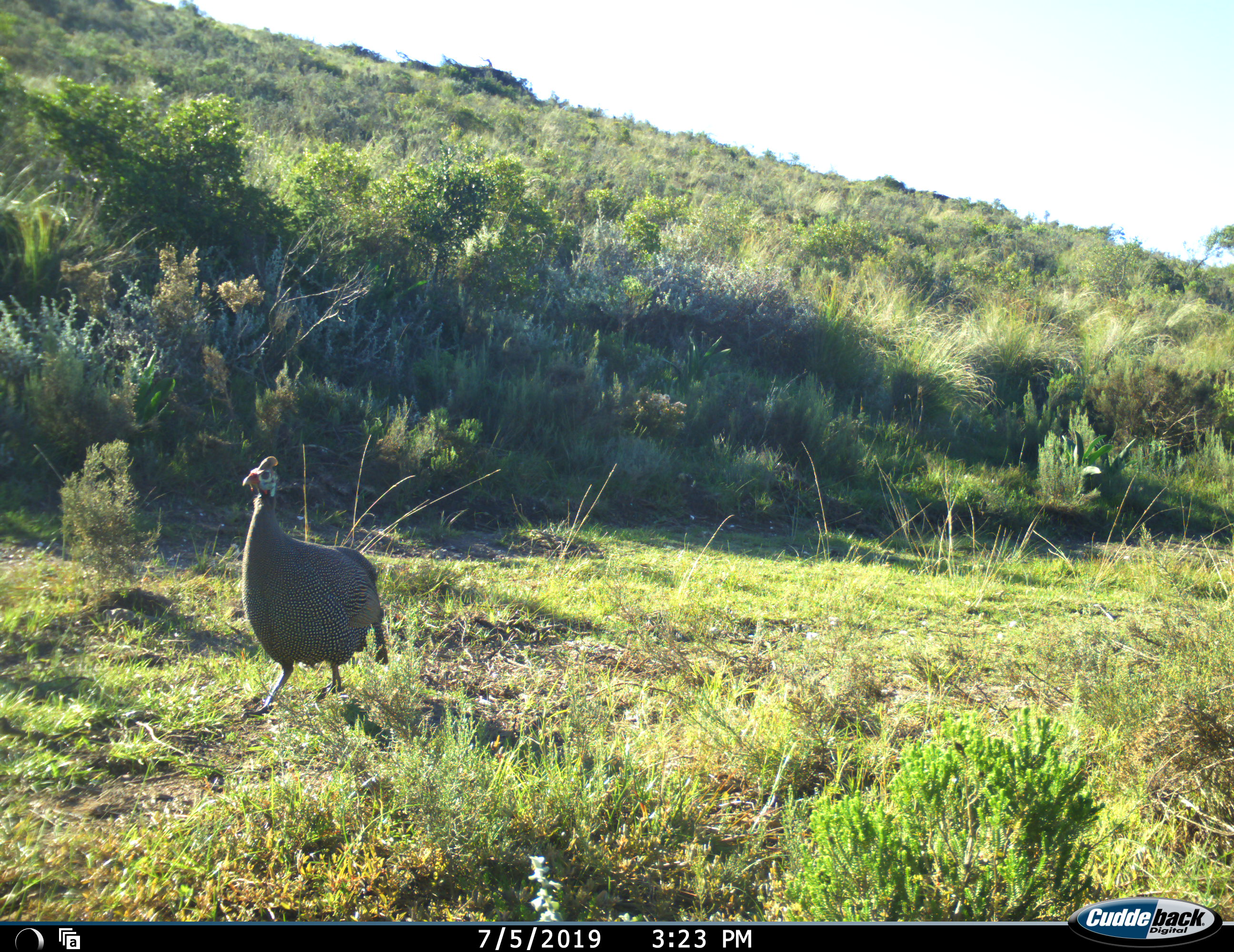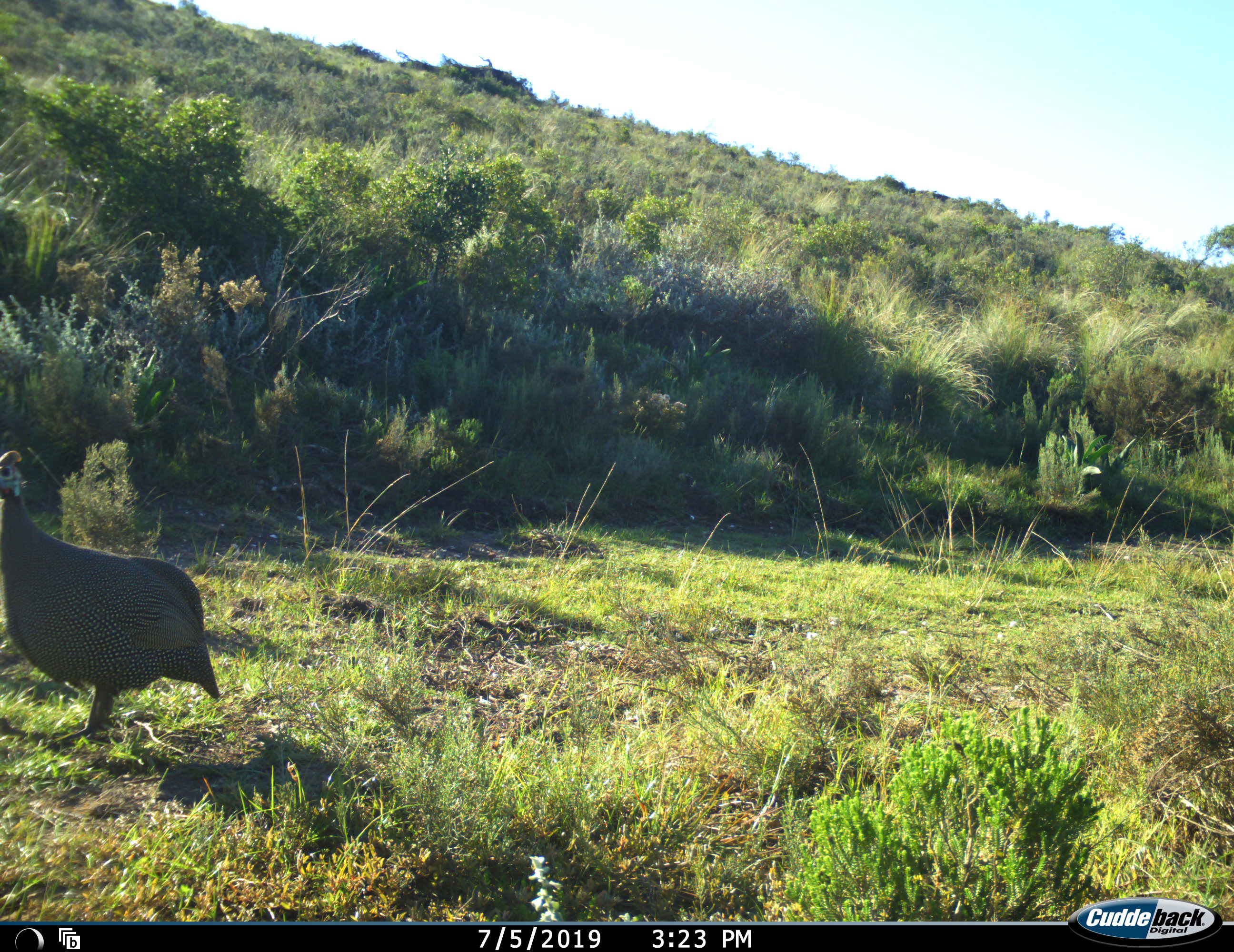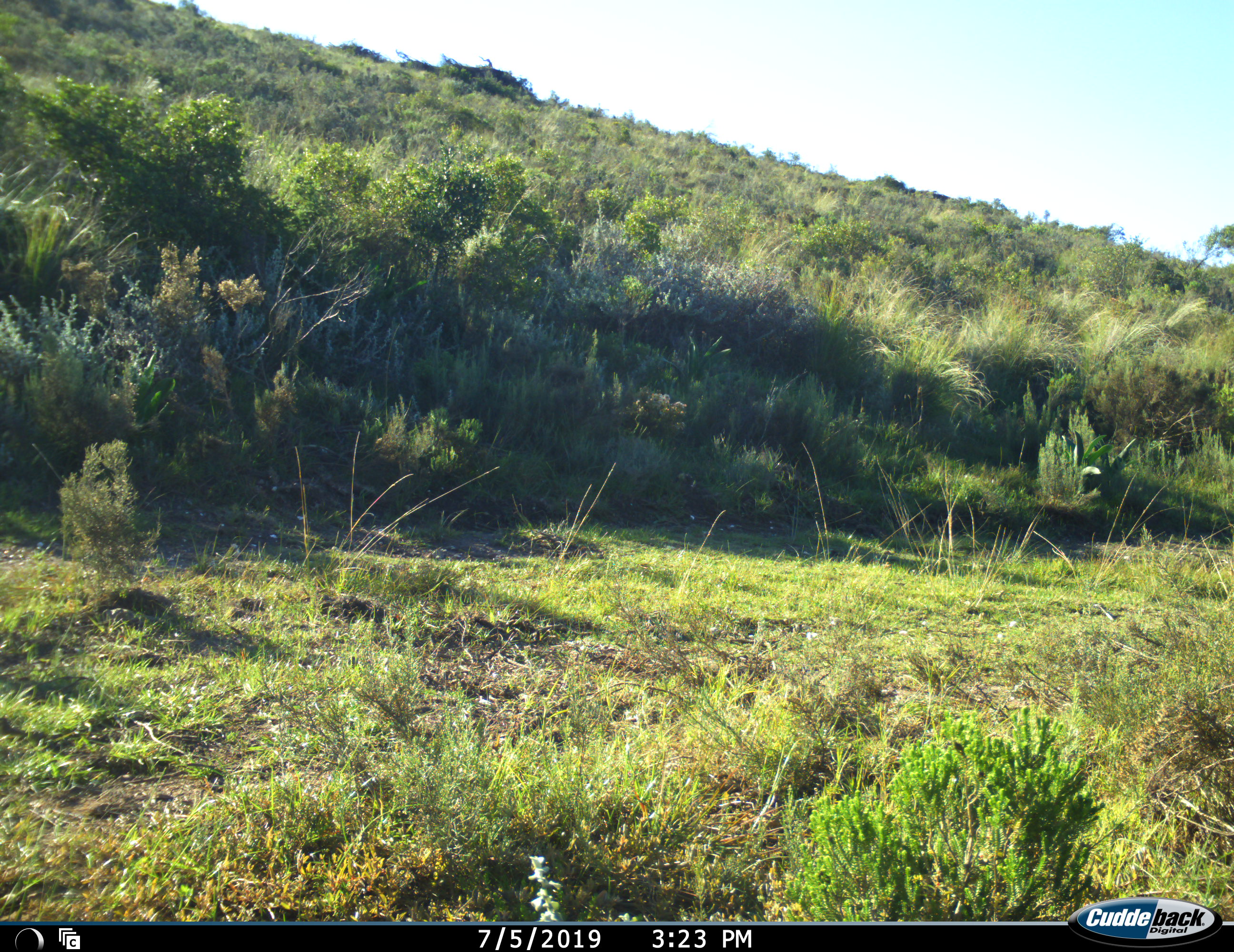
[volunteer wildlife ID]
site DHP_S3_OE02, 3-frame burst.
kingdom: Animalia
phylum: Chordata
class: Aves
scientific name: Aves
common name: bird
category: birdother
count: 1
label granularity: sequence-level